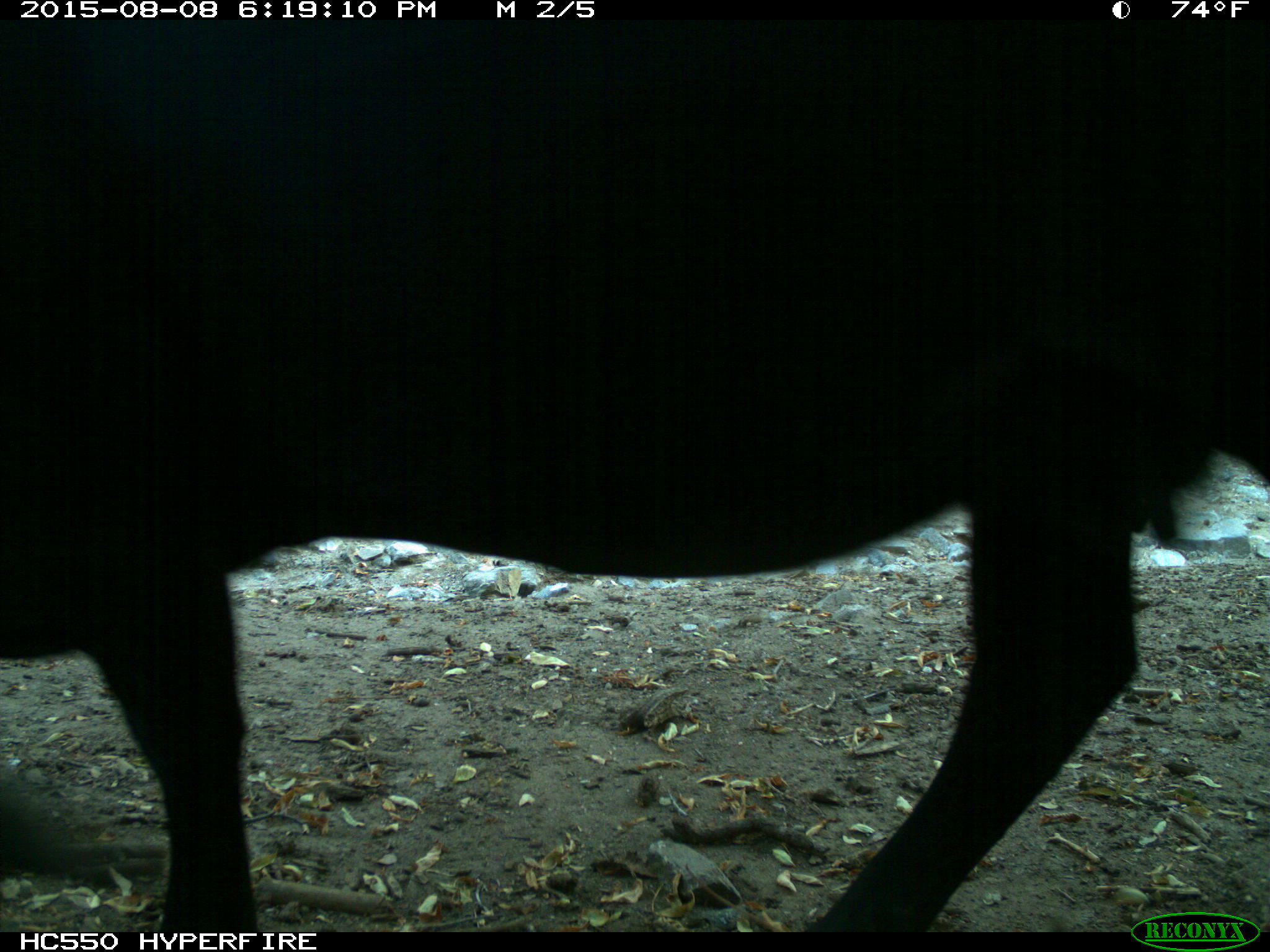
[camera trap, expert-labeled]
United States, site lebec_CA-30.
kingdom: Animalia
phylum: Chordata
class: Mammalia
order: Artiodactyla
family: Bovidae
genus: Bos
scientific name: Bos taurus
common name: domestic cow